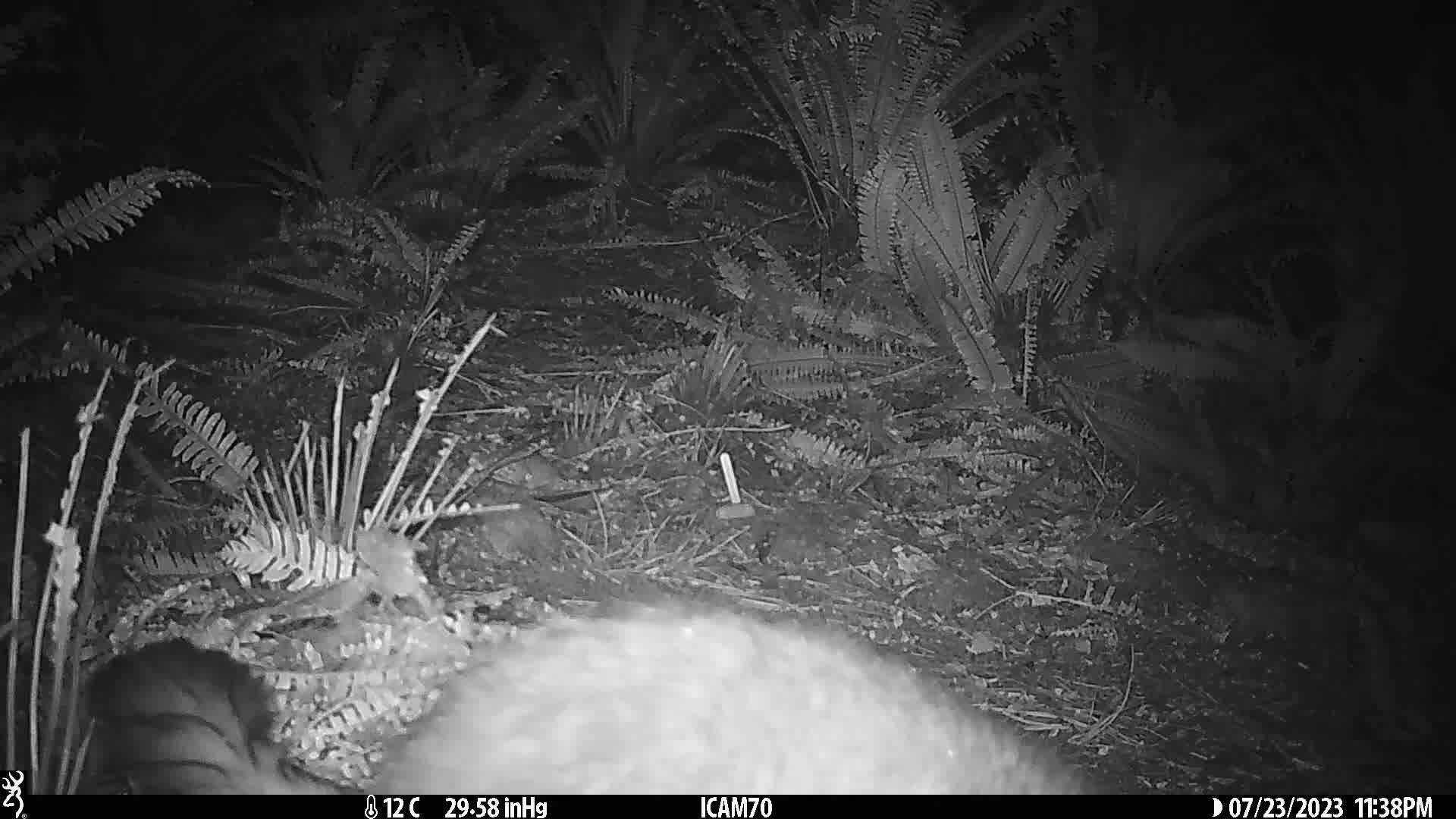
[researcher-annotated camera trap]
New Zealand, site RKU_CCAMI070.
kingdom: Animalia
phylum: Chordata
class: Mammalia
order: Diprotodontia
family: Phalangeridae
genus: Trichosurus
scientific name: Trichosurus vulpecula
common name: common brushtail possum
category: possum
Possum (common brushtail possum) (Trichosurus vulpecula).